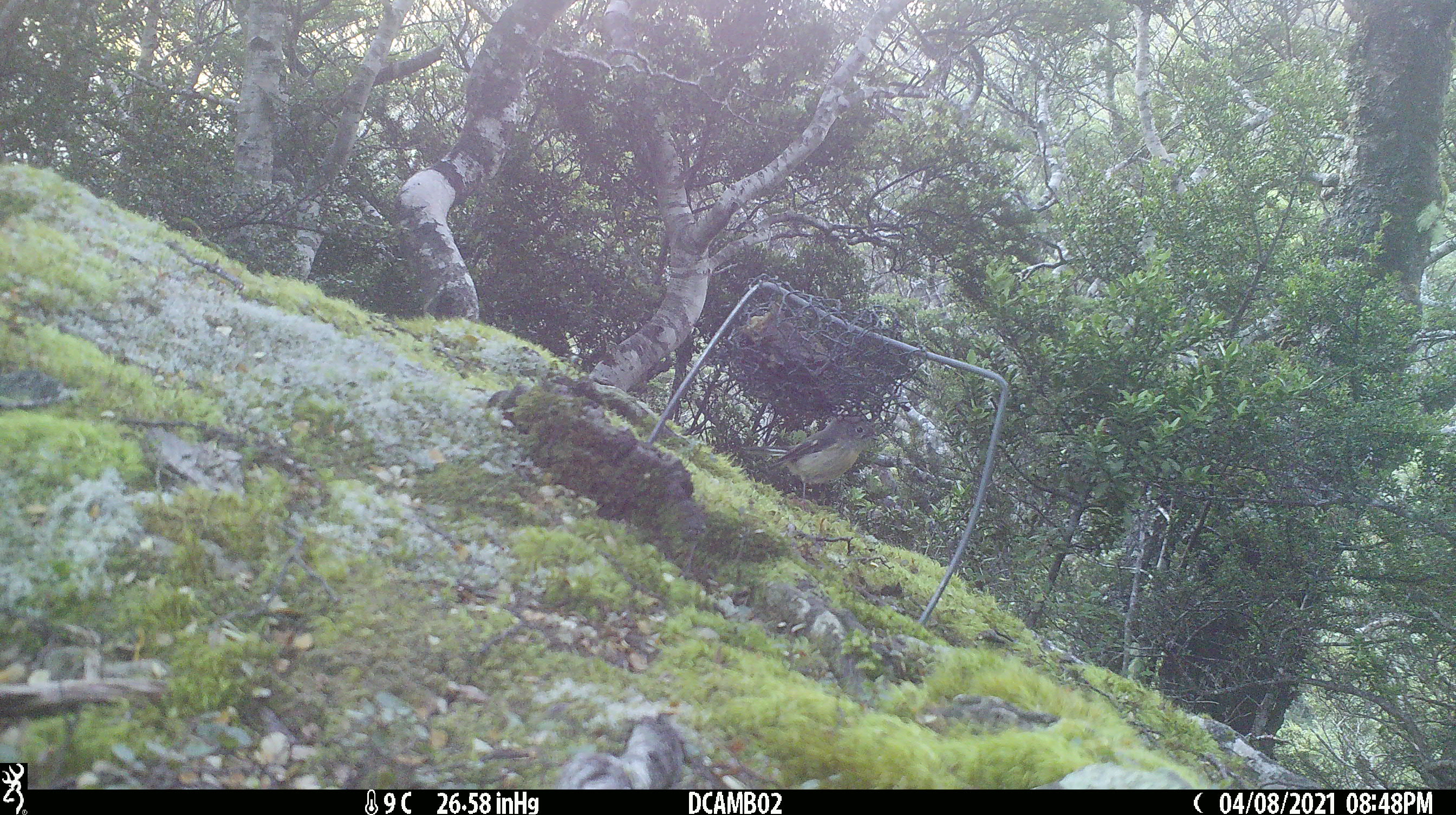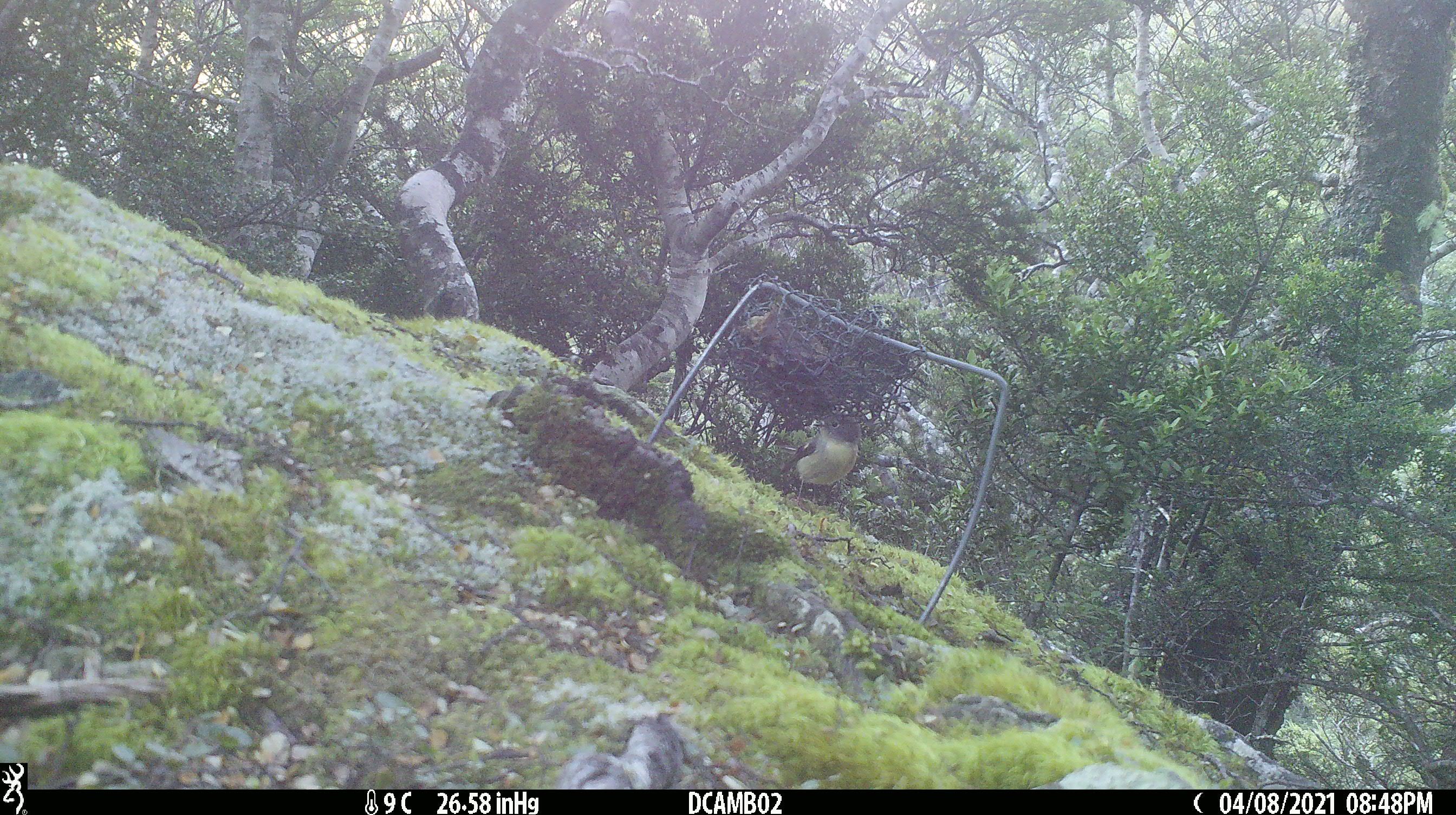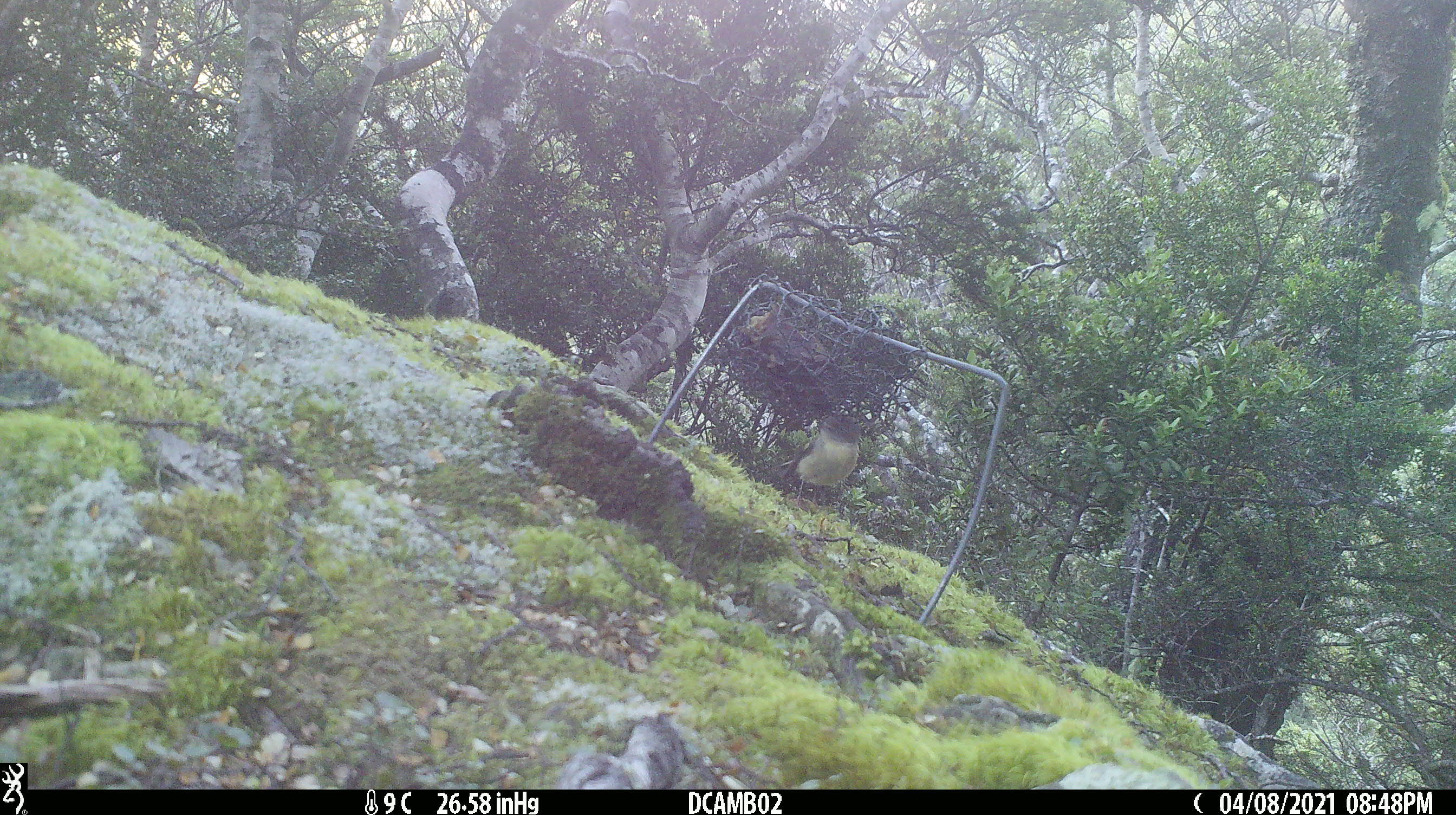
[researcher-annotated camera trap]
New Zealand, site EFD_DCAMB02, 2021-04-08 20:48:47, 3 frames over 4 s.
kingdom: Animalia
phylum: Chordata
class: Aves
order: Passeriformes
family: Petroicidae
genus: Petroica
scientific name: Petroica macrocephala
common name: tomtit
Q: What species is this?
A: Tomtit (Petroica macrocephala).